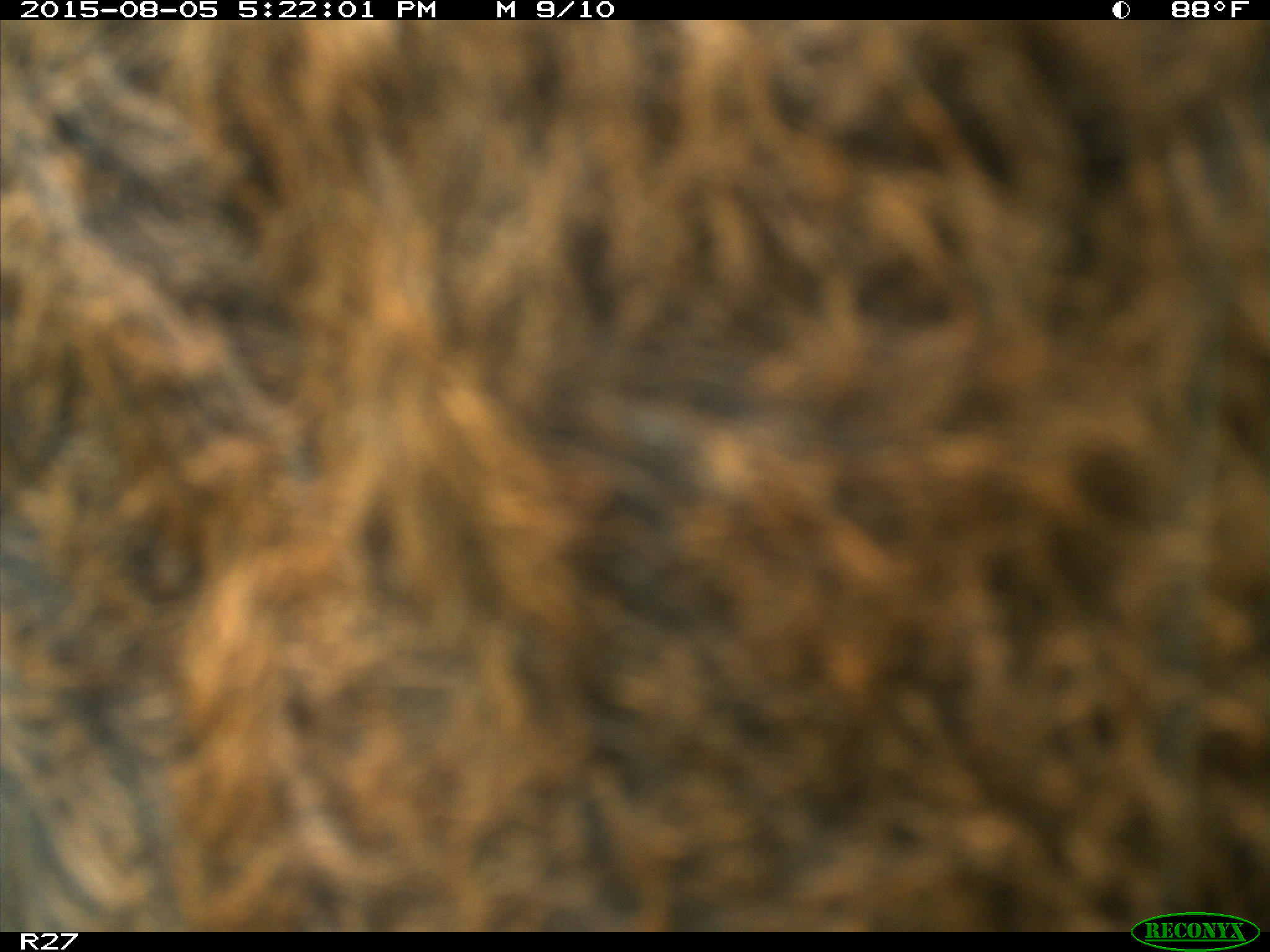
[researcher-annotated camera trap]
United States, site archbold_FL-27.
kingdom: Animalia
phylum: Chordata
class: Mammalia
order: Artiodactyla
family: Bovidae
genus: Bos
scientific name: Bos taurus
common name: domestic cow